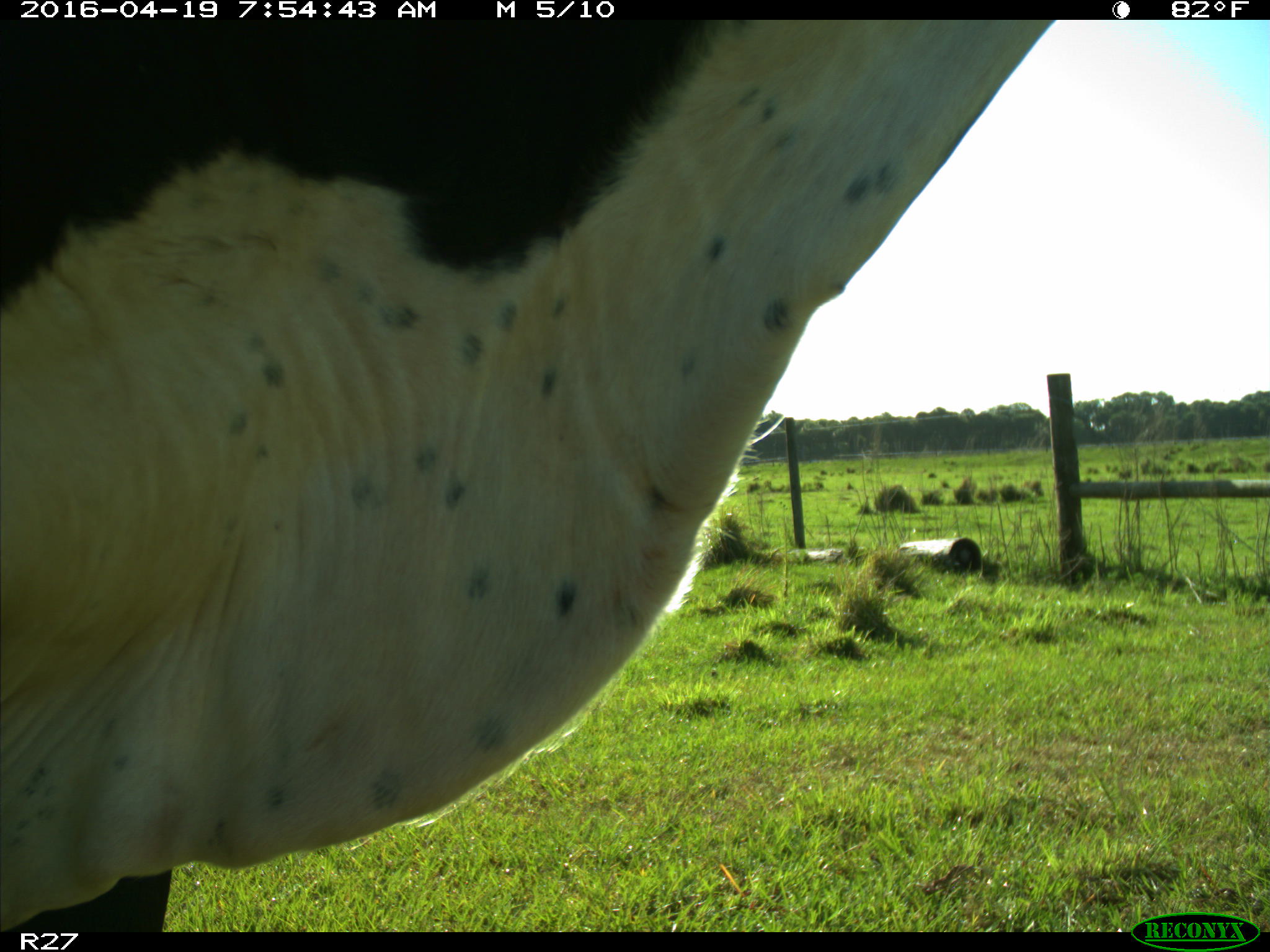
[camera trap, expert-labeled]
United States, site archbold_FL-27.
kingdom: Animalia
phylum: Chordata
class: Mammalia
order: Artiodactyla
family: Bovidae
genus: Bos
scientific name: Bos taurus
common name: domestic cow